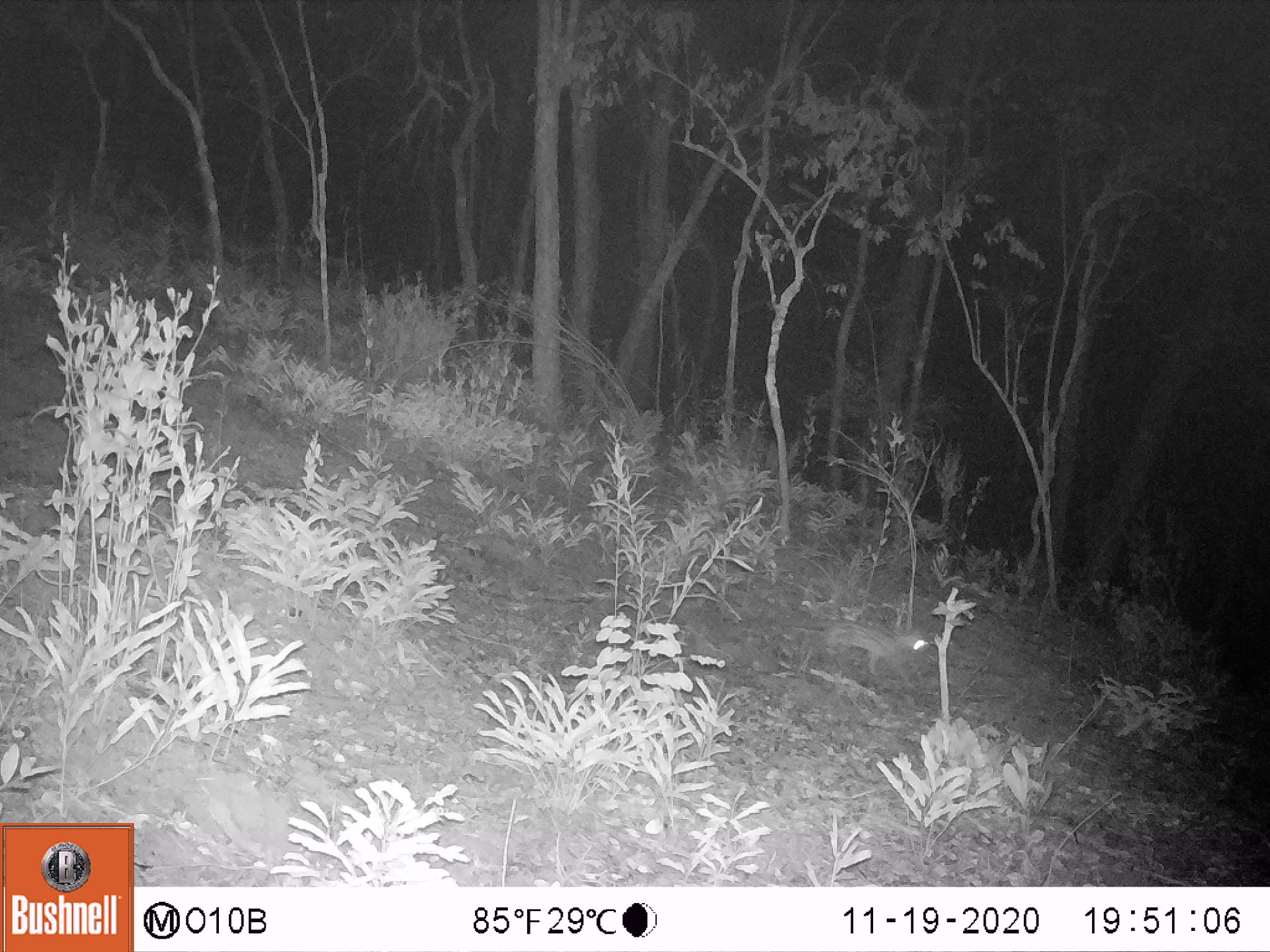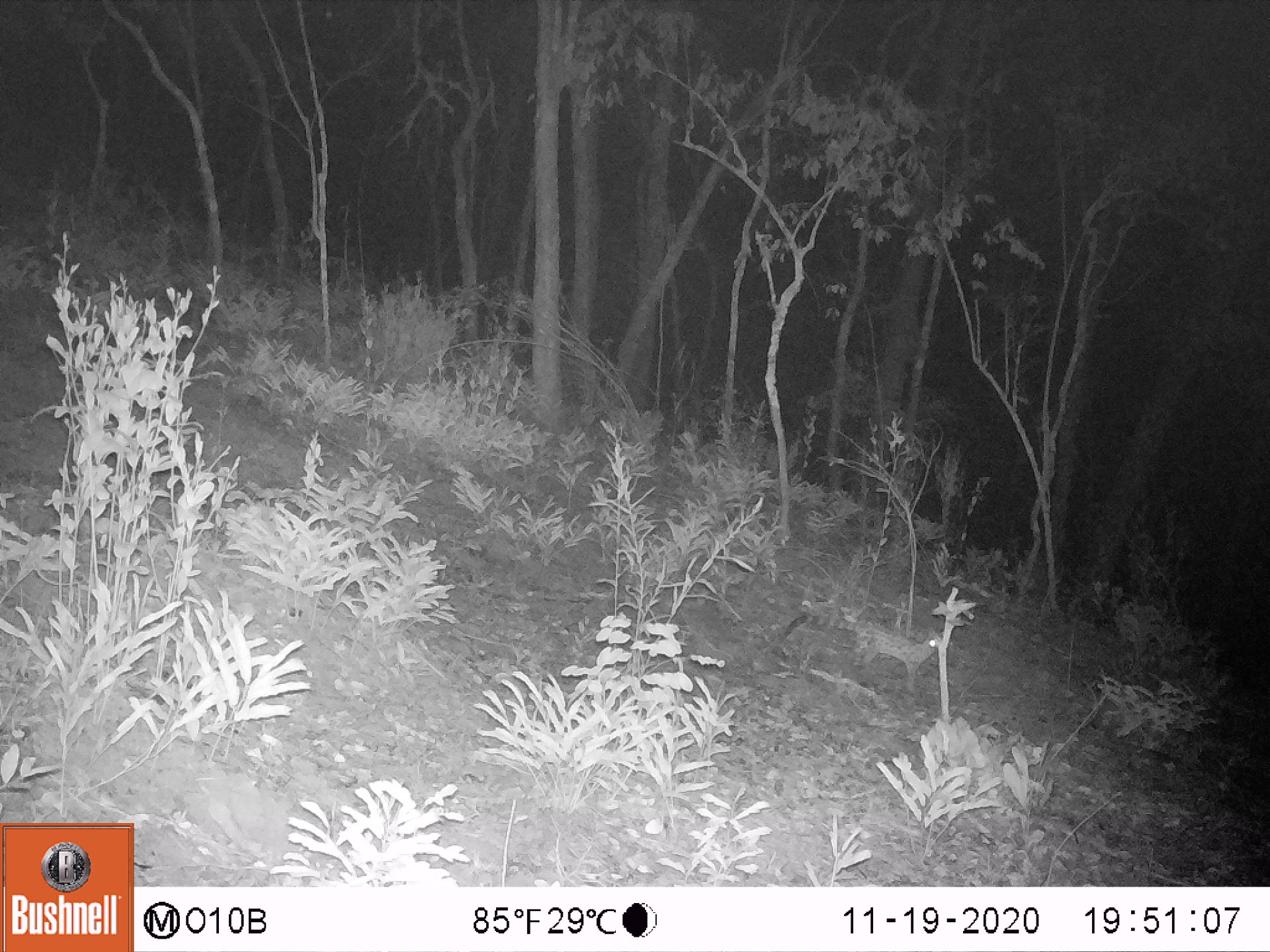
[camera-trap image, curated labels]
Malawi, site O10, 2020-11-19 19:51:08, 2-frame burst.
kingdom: Animalia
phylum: Chordata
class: Mammalia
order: Carnivora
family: Viverridae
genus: Genetta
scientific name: Genetta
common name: genet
Genet (Genetta), count 1.